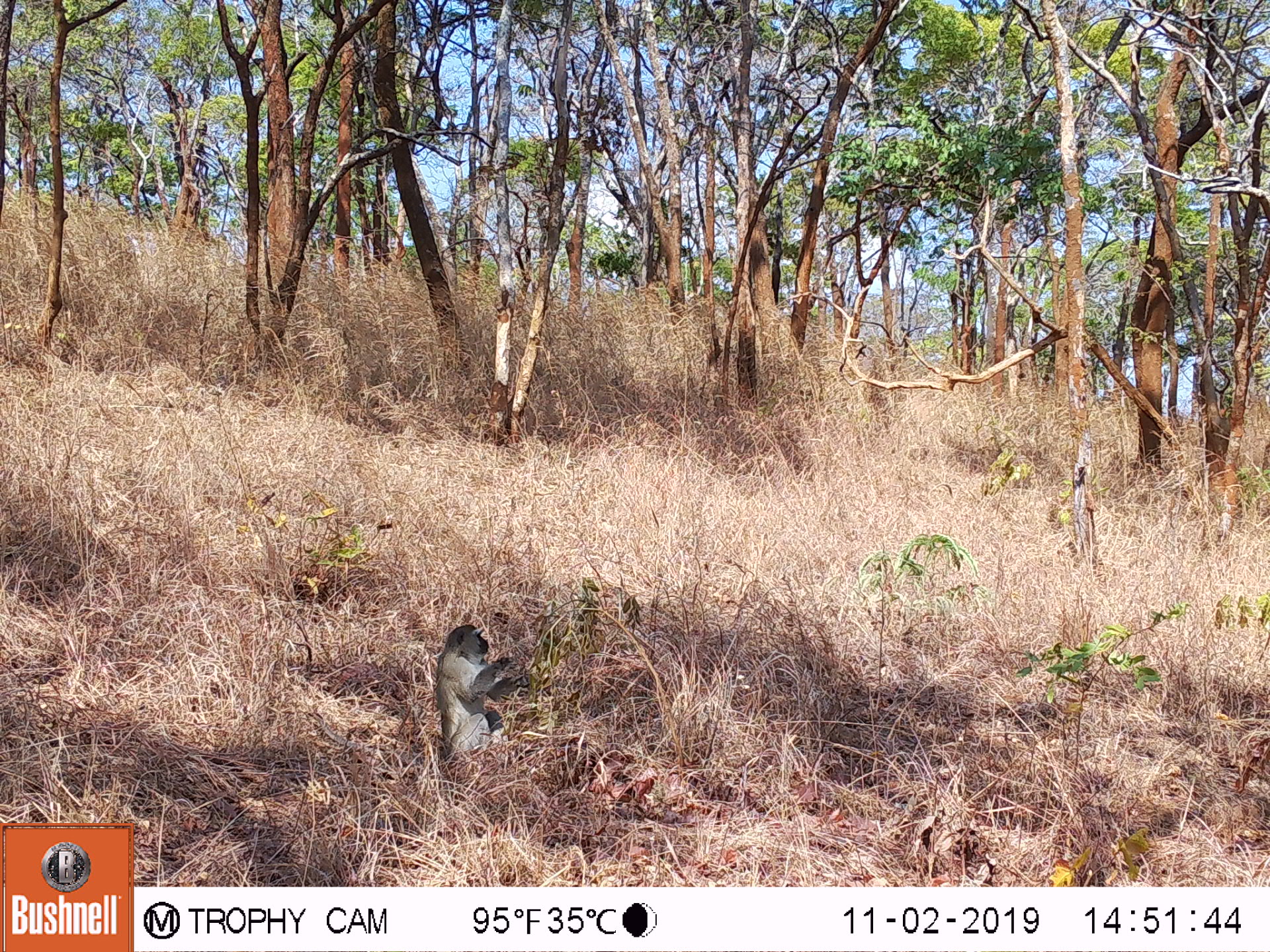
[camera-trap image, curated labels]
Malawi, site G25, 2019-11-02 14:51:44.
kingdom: Animalia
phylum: Chordata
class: Mammalia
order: Primates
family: Cercopithecidae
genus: Chlorocebus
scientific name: Chlorocebus pygerythrus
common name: vervet monkey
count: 1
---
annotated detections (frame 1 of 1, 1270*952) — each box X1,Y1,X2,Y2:
vervet monkey: 434,620,533,768